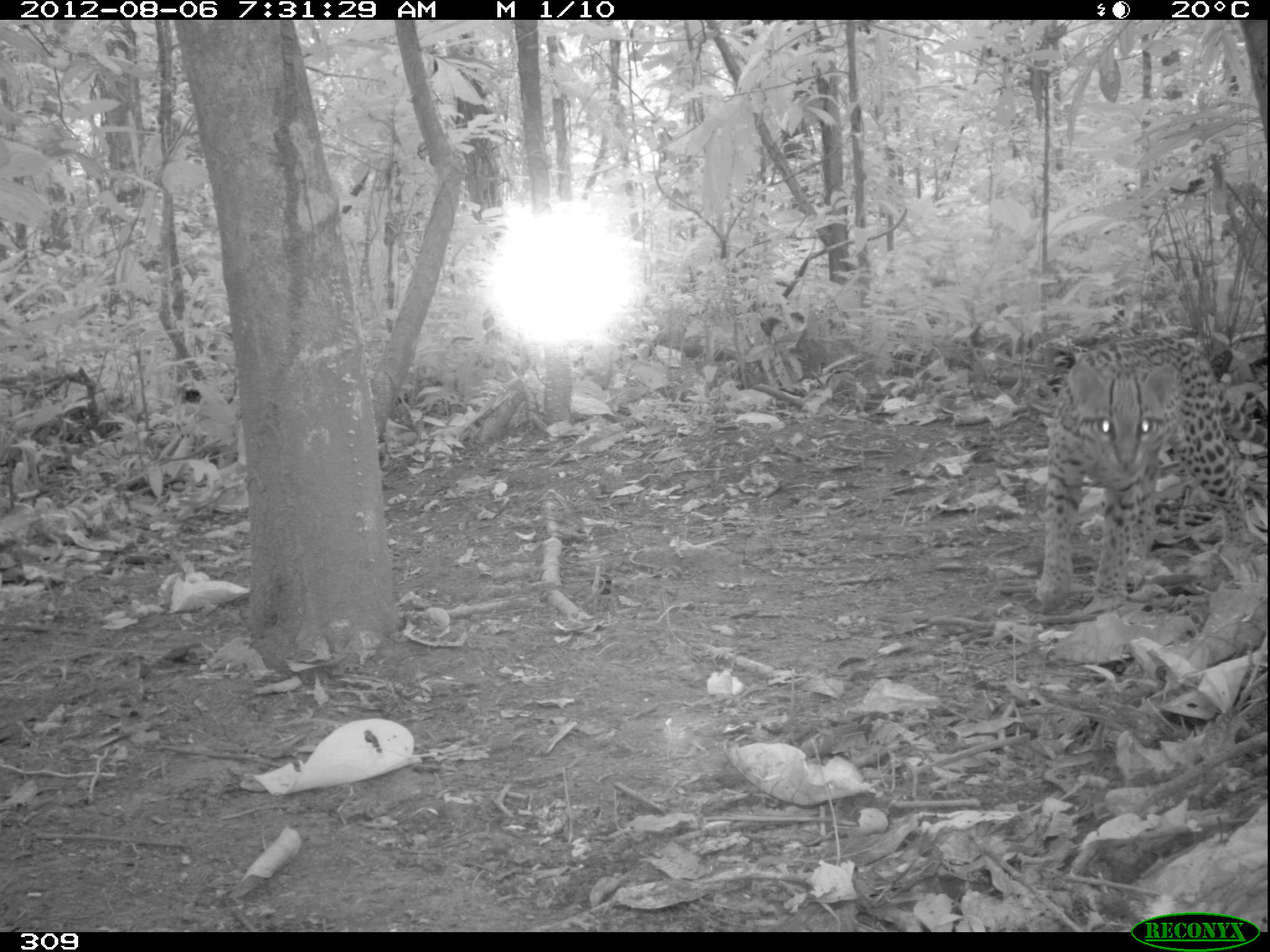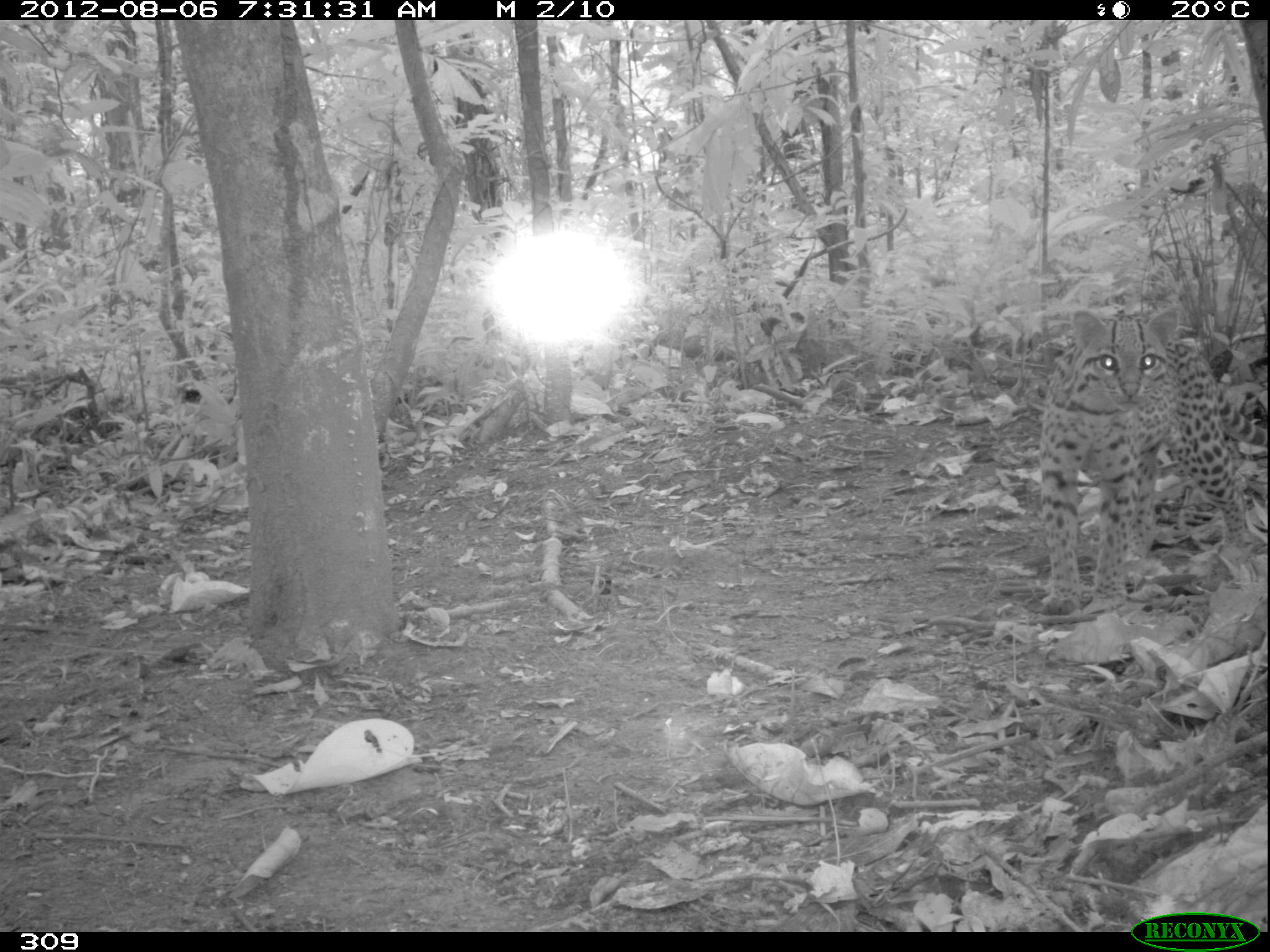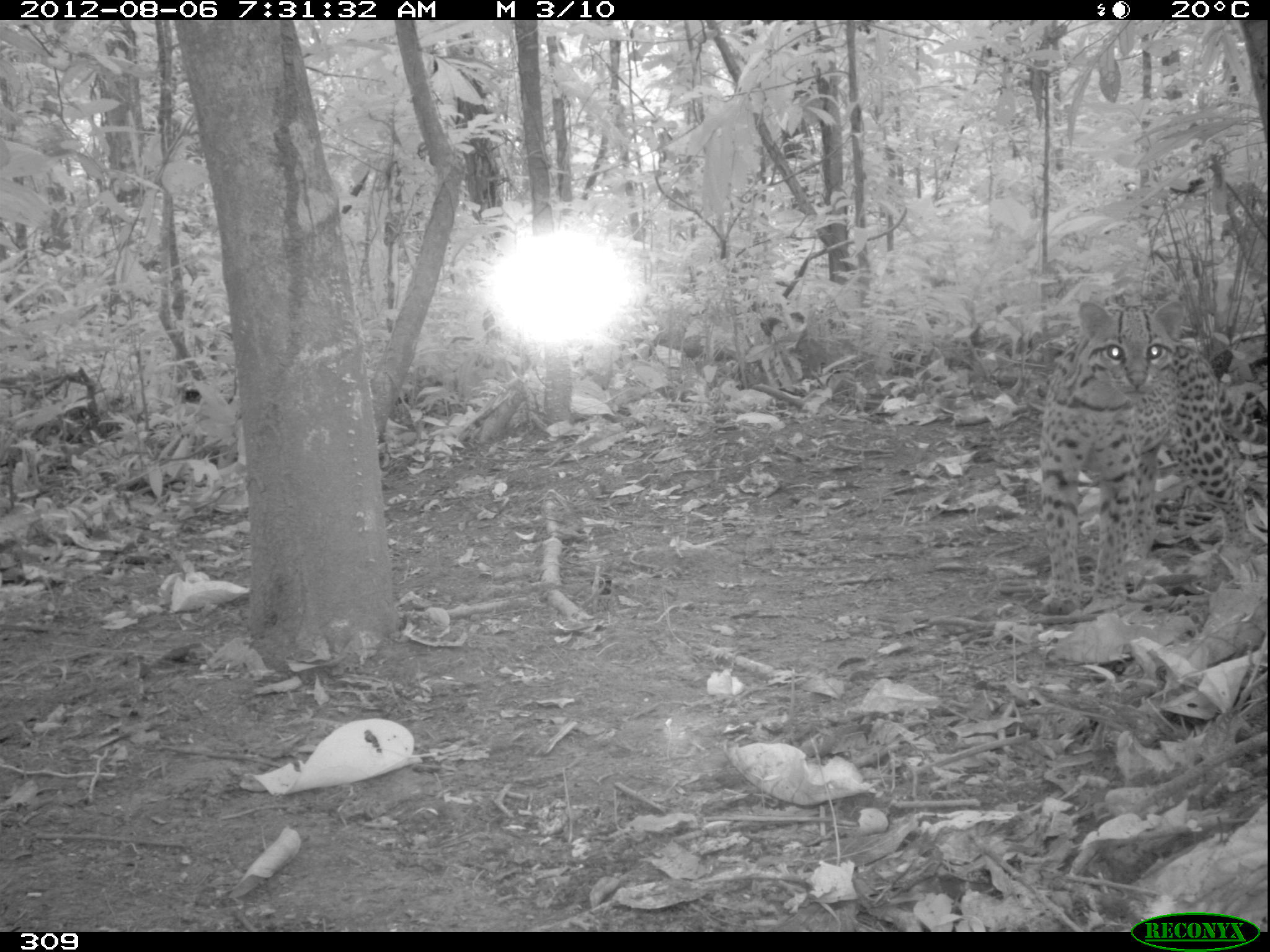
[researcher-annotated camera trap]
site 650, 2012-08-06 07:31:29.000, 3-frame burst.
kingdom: Animalia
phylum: Chordata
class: Mammalia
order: Carnivora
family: Felidae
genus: Leopardus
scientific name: Leopardus pardalis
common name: ocelot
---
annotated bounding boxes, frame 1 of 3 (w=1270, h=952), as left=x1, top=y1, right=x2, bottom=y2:
leopardus pardalis: left=1034, top=333, right=1262, bottom=606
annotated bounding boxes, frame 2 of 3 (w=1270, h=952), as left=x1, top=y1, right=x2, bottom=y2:
leopardus pardalis: left=1035, top=307, right=1264, bottom=610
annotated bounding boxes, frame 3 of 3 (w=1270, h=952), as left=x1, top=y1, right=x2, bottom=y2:
leopardus pardalis: left=1036, top=298, right=1265, bottom=613